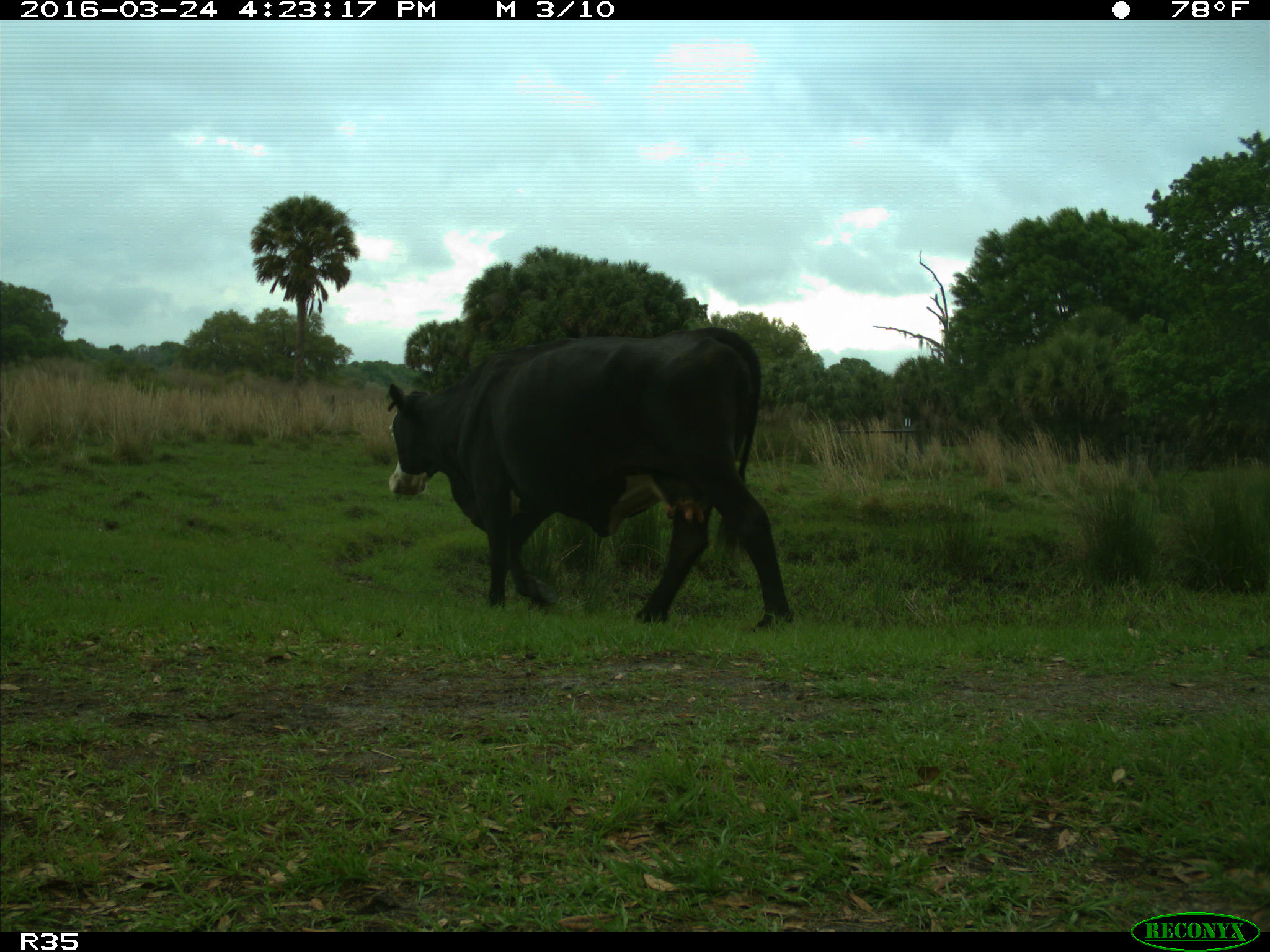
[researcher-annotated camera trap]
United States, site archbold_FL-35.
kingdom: Animalia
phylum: Chordata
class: Mammalia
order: Artiodactyla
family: Bovidae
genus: Bos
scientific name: Bos taurus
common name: domestic cow